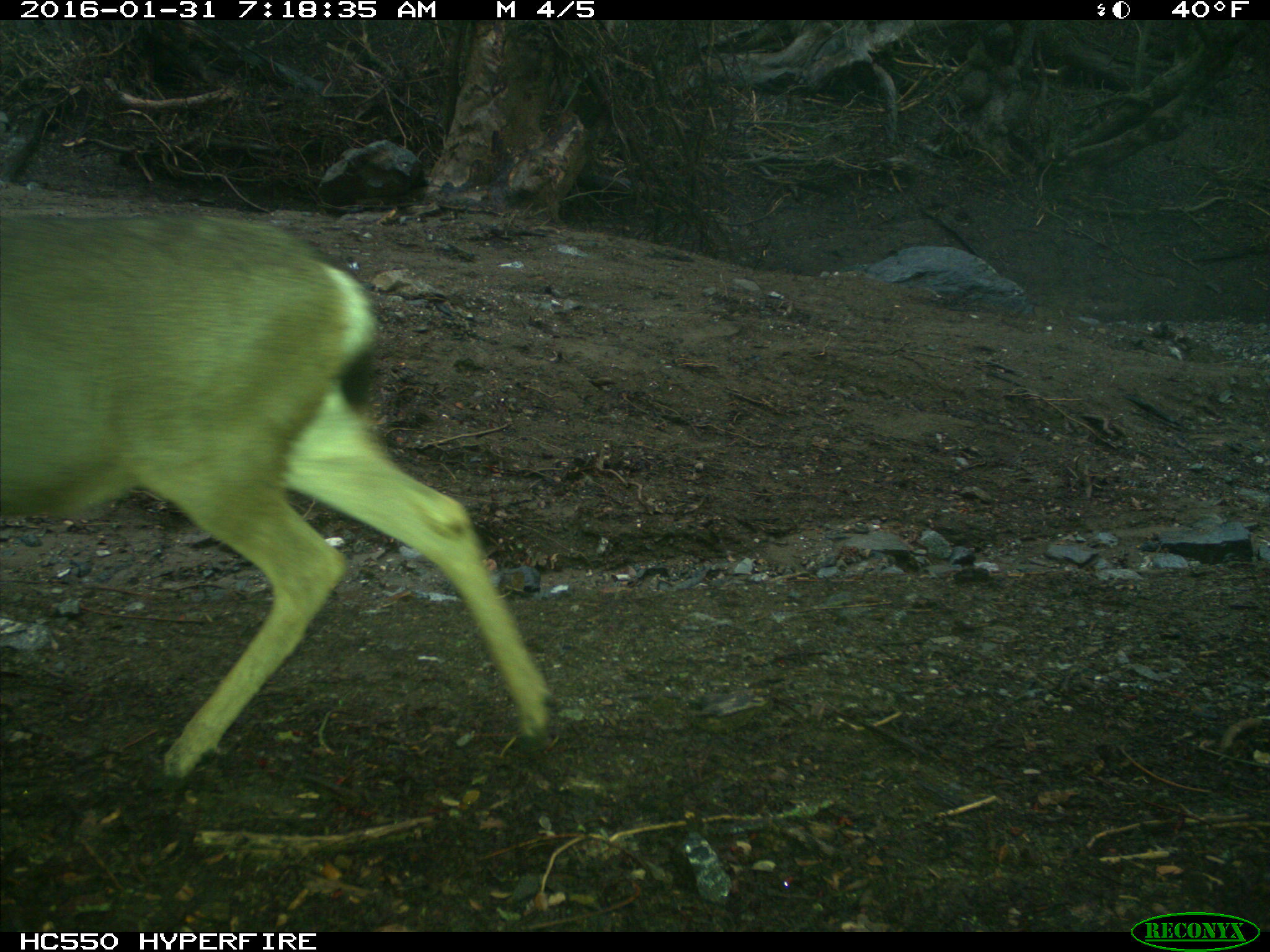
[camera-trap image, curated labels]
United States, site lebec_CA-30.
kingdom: Animalia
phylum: Chordata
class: Mammalia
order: Artiodactyla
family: Cervidae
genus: Odocoileus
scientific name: Odocoileus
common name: deer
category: unidentified deer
Unidentified deer (deer) (Odocoileus).